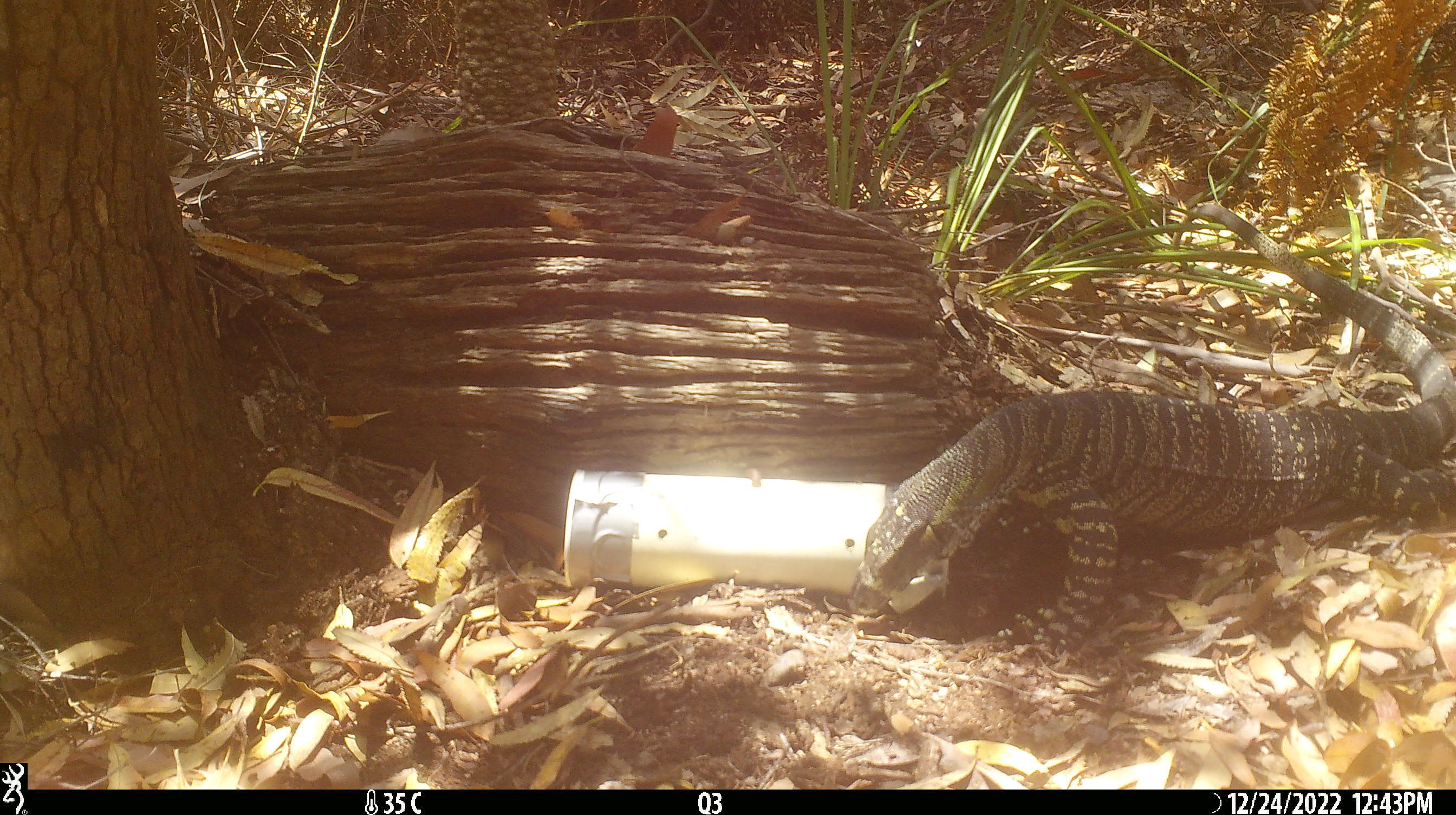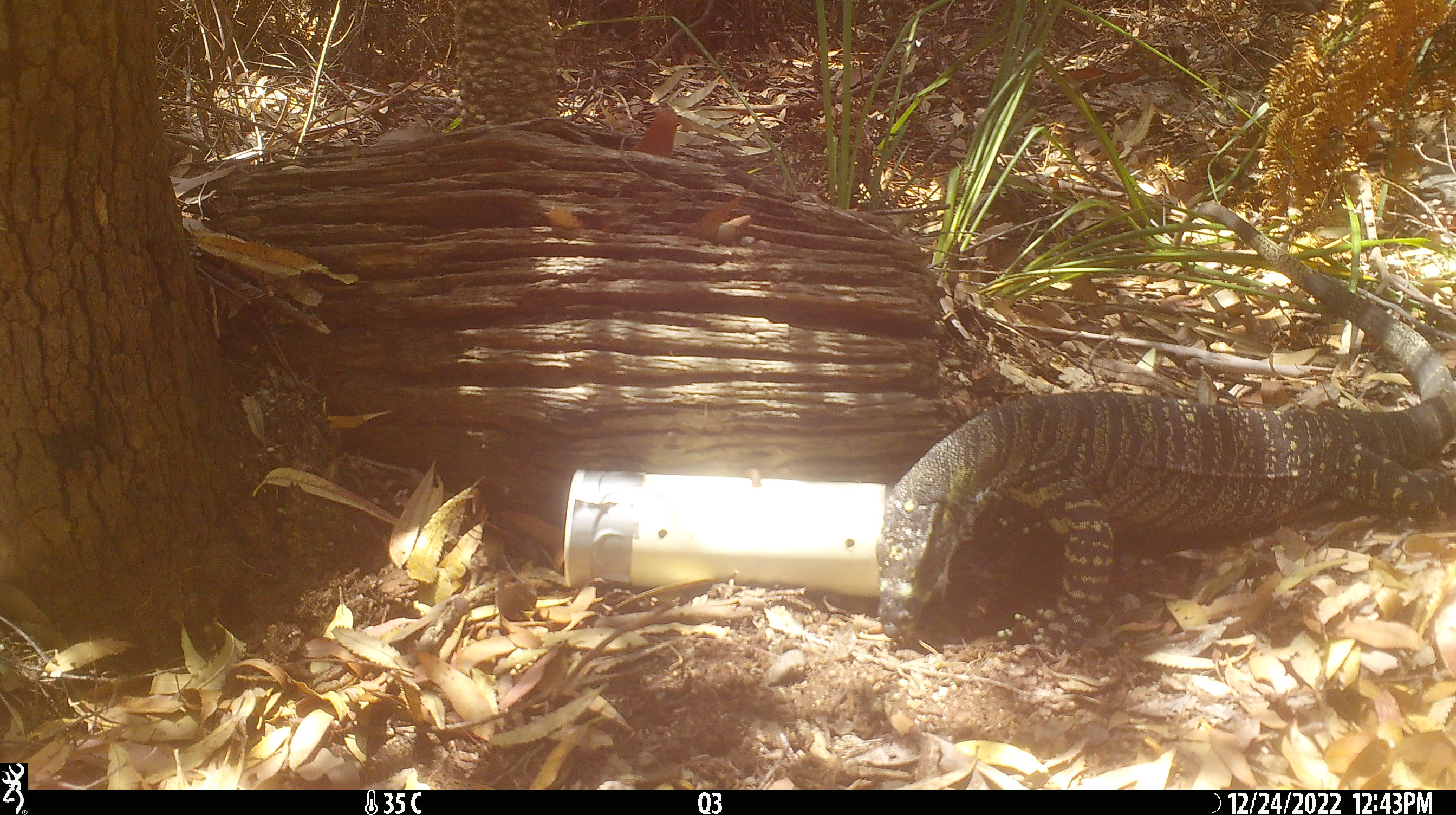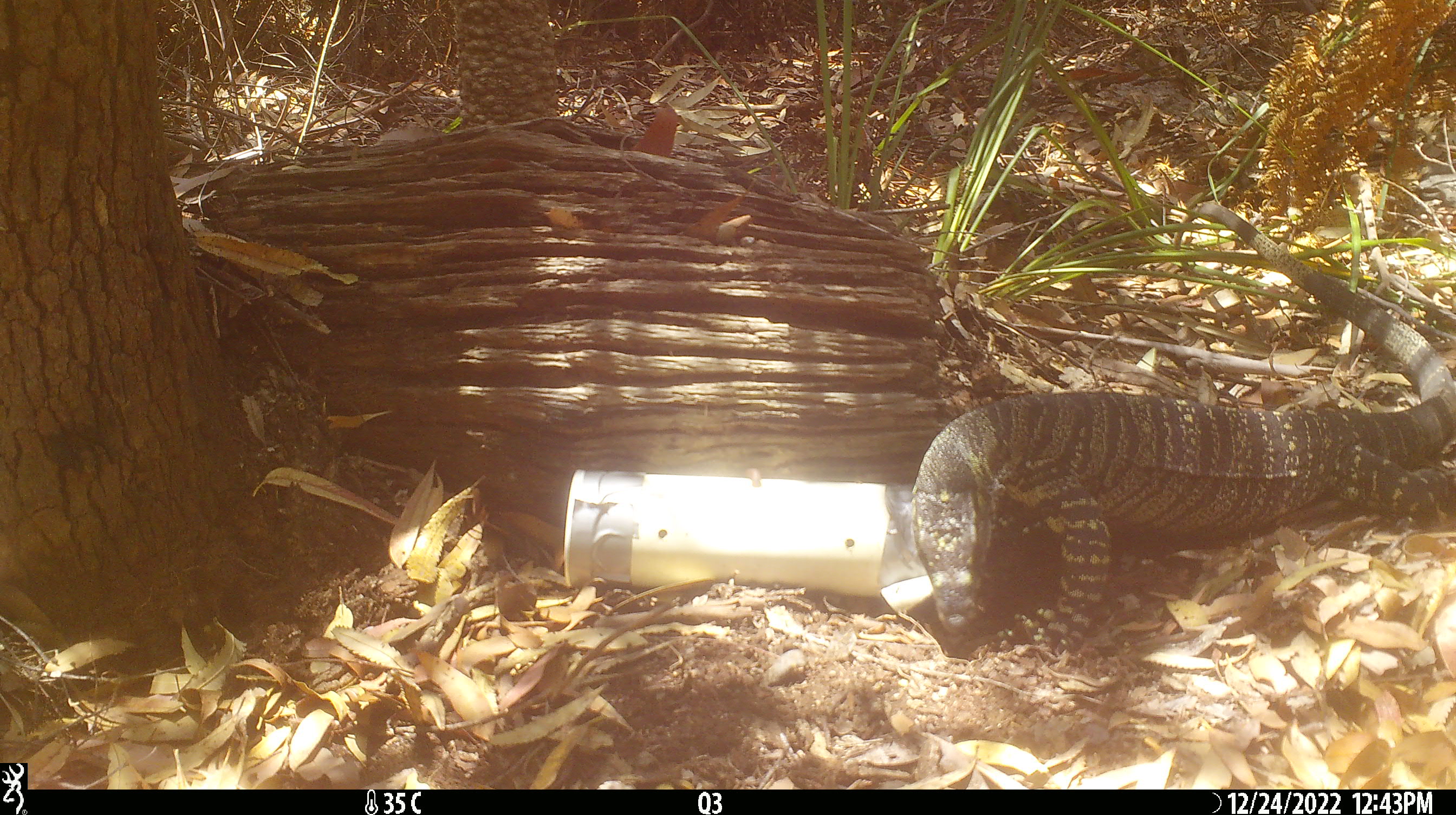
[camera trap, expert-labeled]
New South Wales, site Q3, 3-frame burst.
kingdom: Animalia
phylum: Chordata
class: Reptilia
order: Squamata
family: Varanidae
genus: Varanus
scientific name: Varanus varius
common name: lace monitor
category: goanna